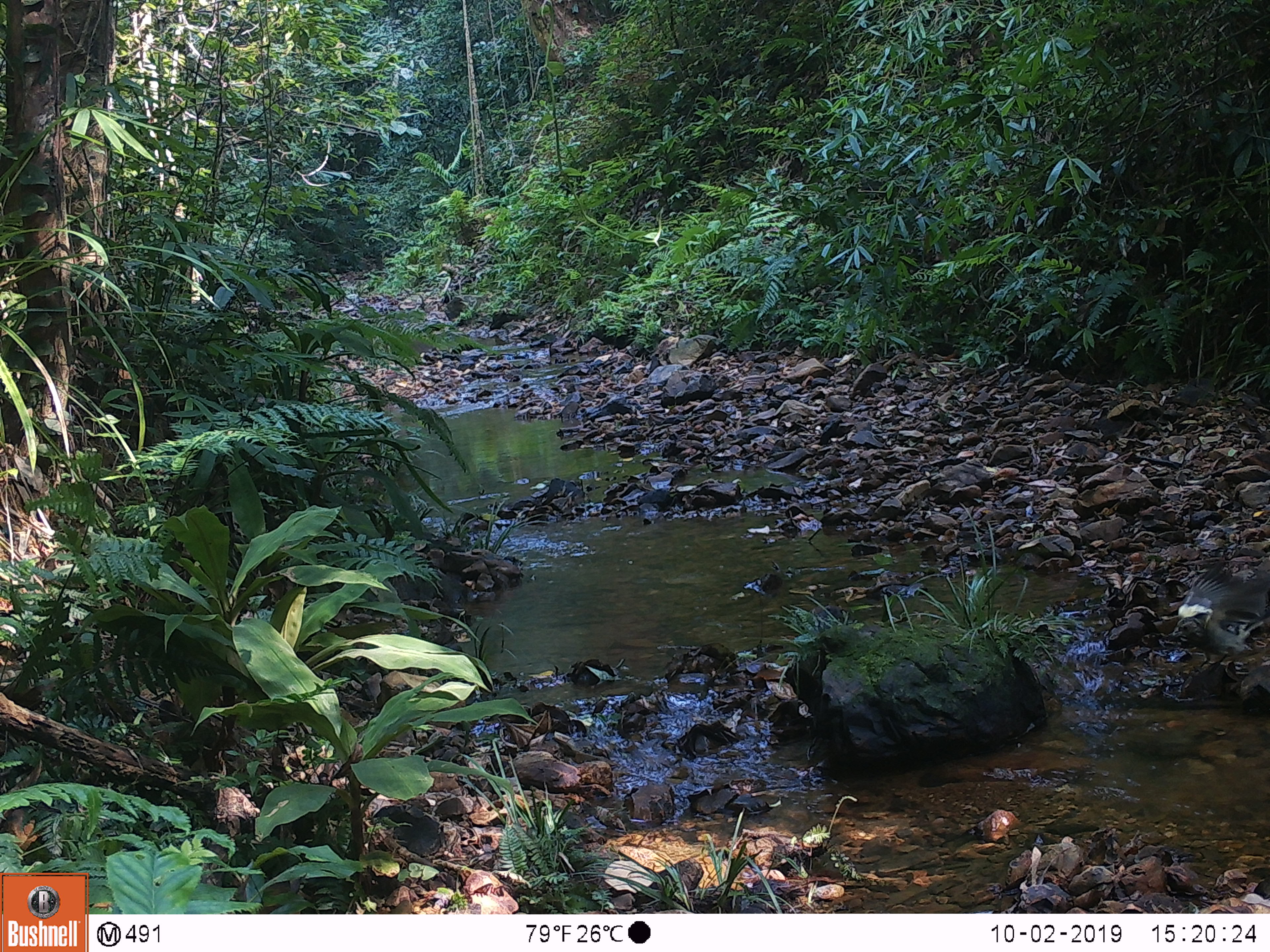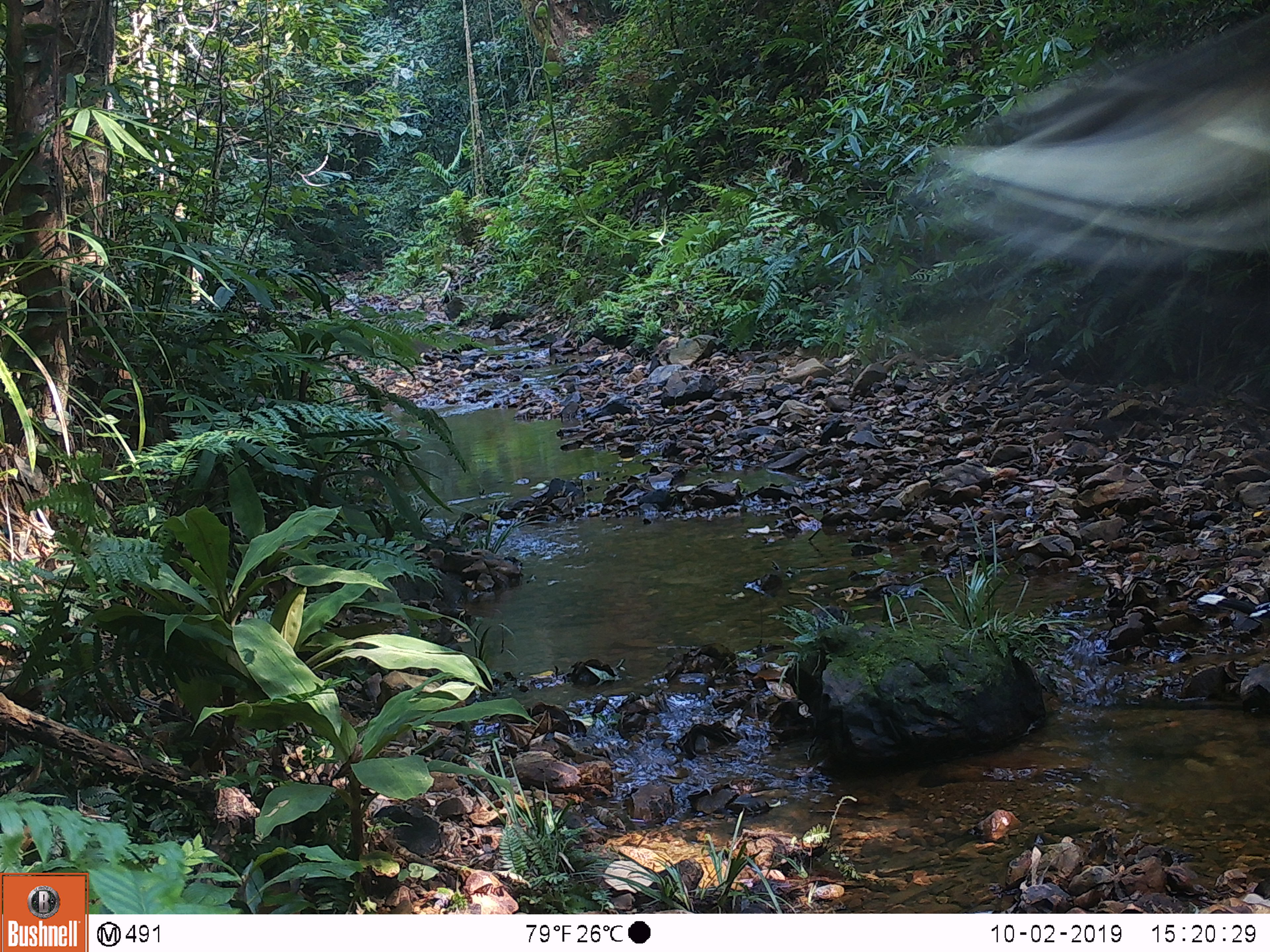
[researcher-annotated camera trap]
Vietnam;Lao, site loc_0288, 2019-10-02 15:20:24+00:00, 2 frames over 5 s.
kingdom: Animalia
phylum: Chordata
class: Aves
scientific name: Aves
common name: bird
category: unidentified bird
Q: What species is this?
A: Unidentified bird (bird) (Aves).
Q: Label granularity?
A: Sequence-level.